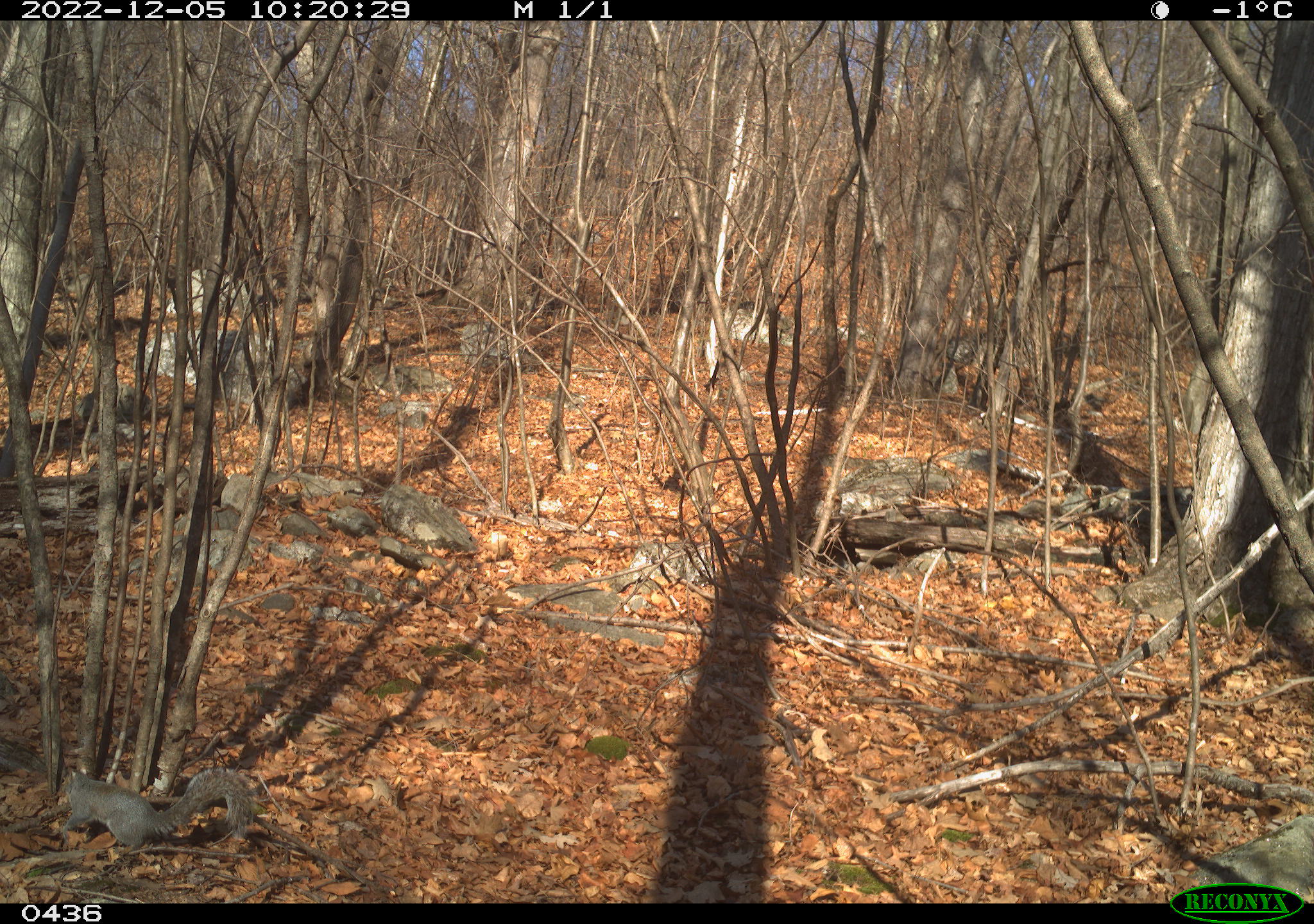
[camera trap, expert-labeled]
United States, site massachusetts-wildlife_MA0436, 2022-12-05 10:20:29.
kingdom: Animalia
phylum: Chordata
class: Mammalia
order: Rodentia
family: Sciuridae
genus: Sciurus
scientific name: Sciurus carolinensis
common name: gray squirrel